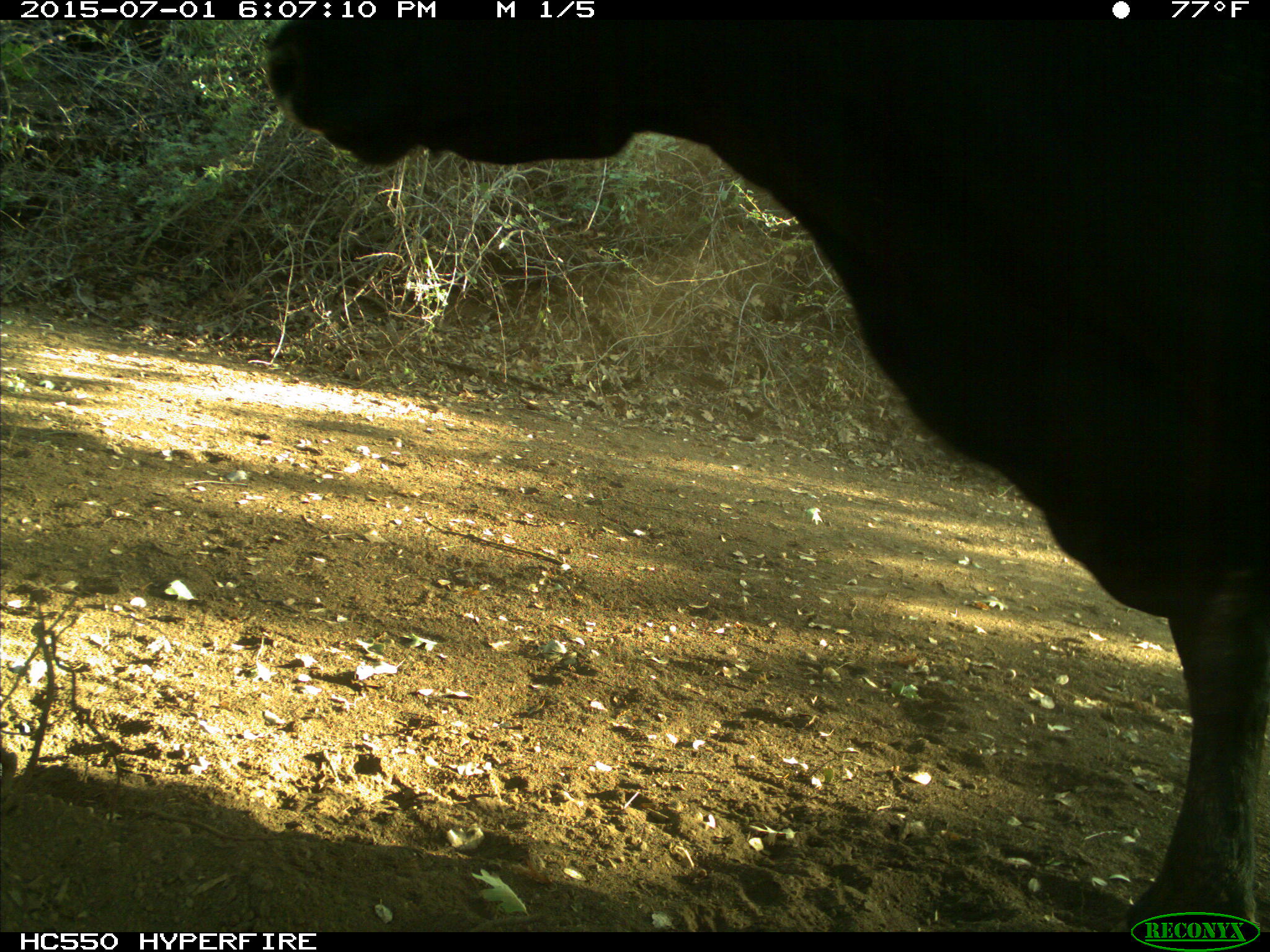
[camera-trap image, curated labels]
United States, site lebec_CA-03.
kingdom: Animalia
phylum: Chordata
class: Mammalia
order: Artiodactyla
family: Bovidae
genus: Bos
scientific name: Bos taurus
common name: domestic cow